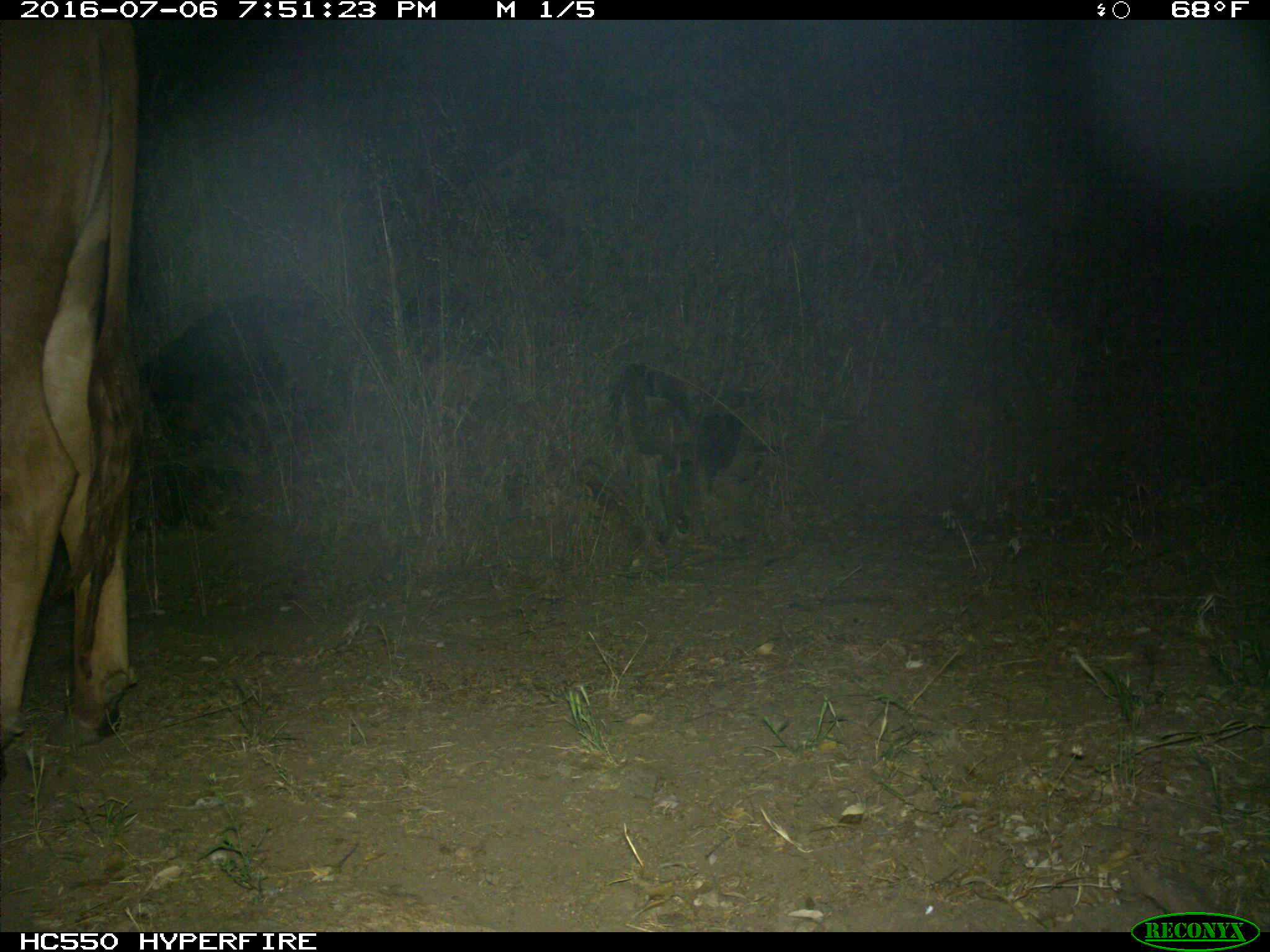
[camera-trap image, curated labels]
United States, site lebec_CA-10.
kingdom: Animalia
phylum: Chordata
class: Mammalia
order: Artiodactyla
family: Bovidae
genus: Bos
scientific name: Bos taurus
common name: domestic cow